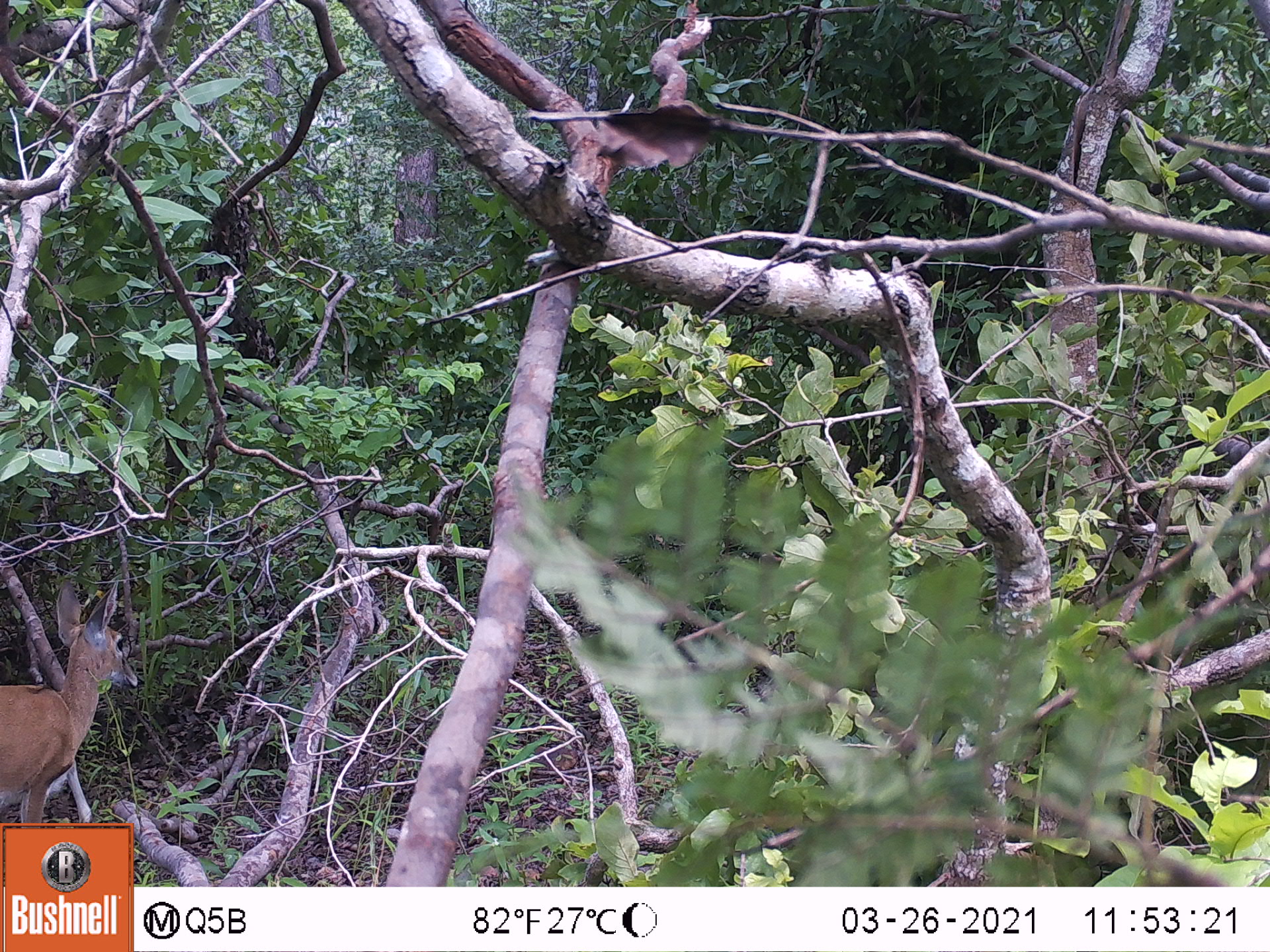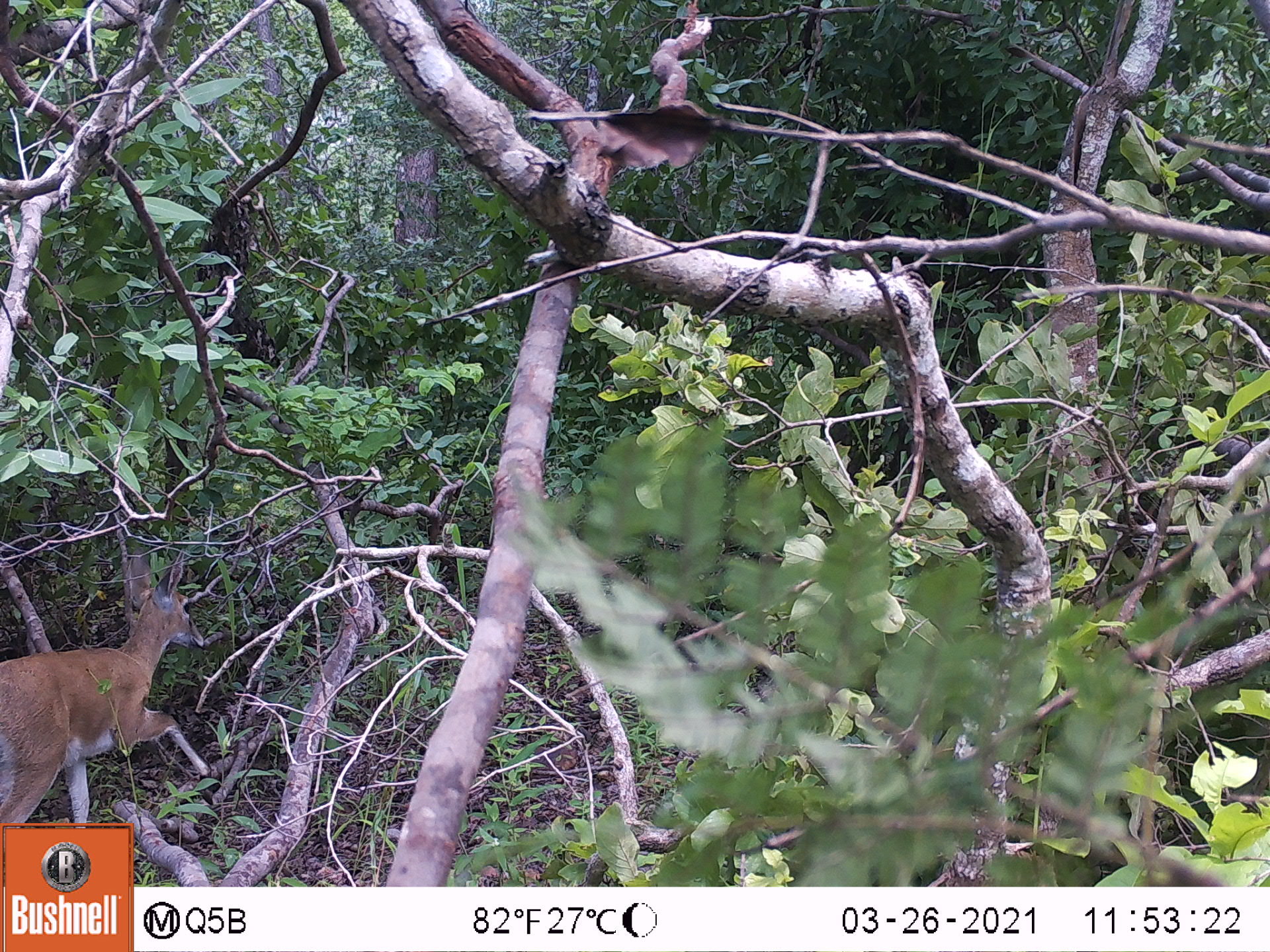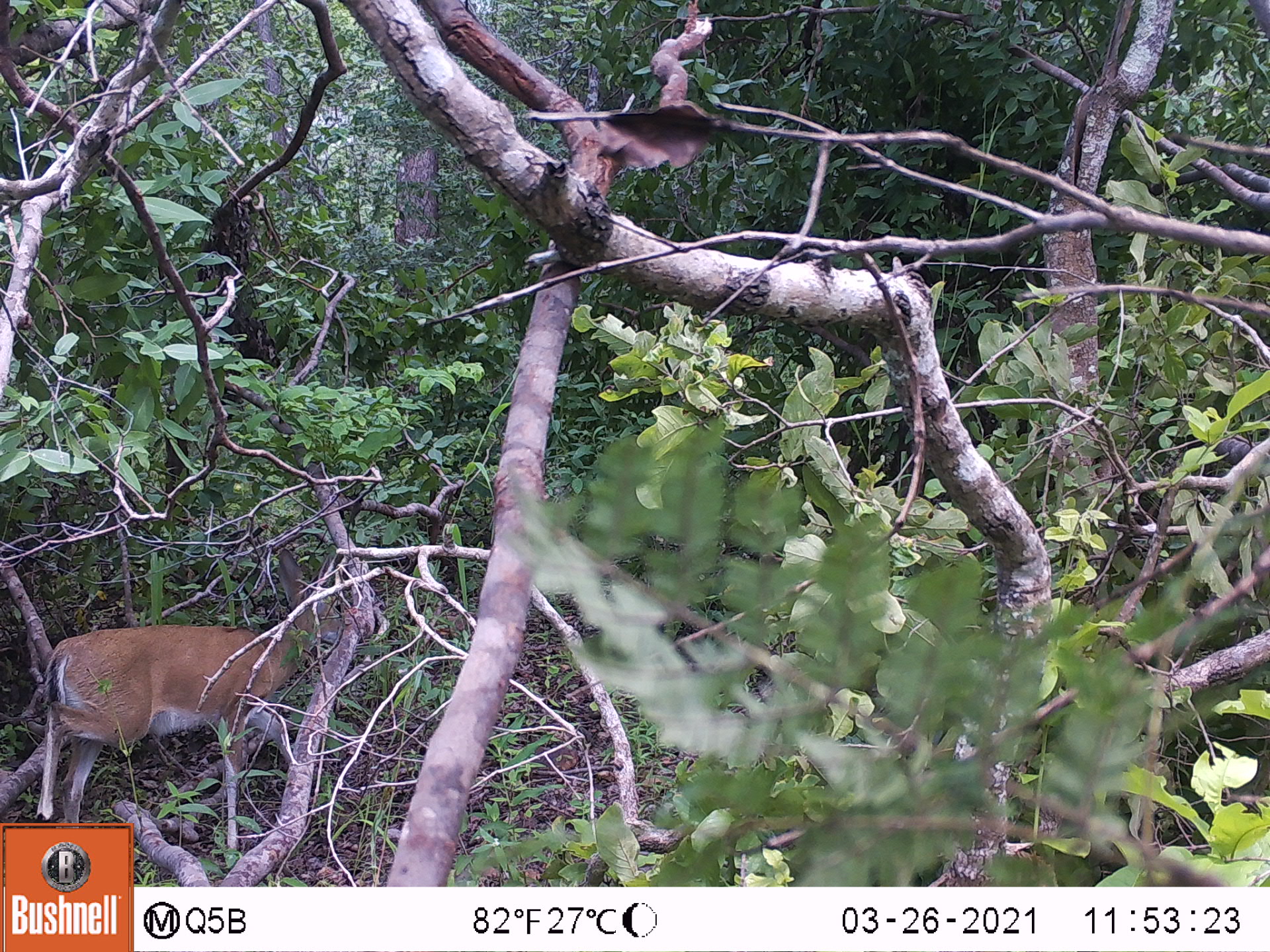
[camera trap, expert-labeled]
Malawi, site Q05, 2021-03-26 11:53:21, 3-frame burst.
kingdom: Animalia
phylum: Chordata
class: Mammalia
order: Artiodactyla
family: Bovidae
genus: Sylvicapra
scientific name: Sylvicapra grimmia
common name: common duiker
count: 1